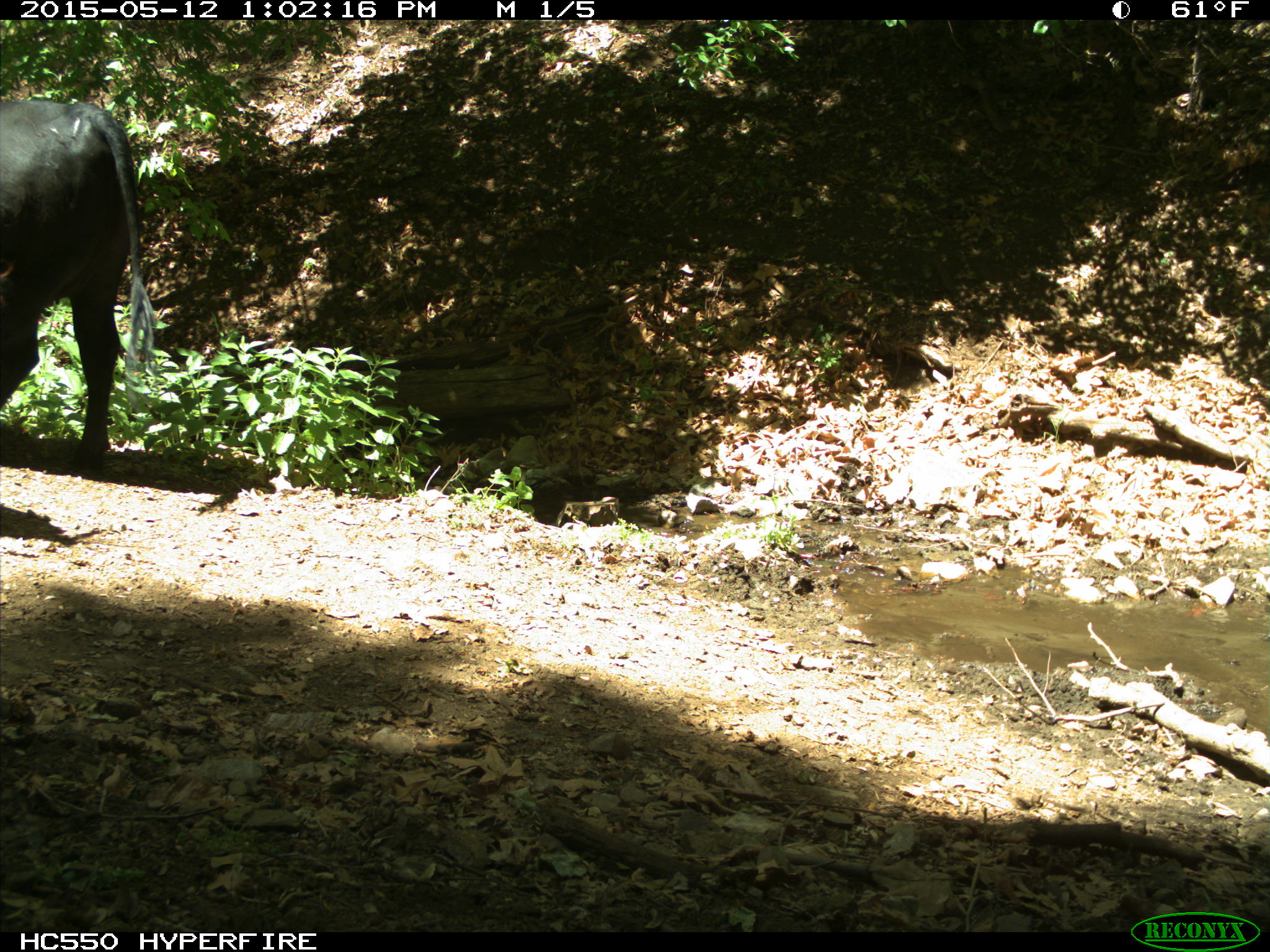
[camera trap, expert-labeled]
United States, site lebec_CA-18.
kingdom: Animalia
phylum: Chordata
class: Mammalia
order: Artiodactyla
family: Bovidae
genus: Bos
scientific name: Bos taurus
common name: domestic cow